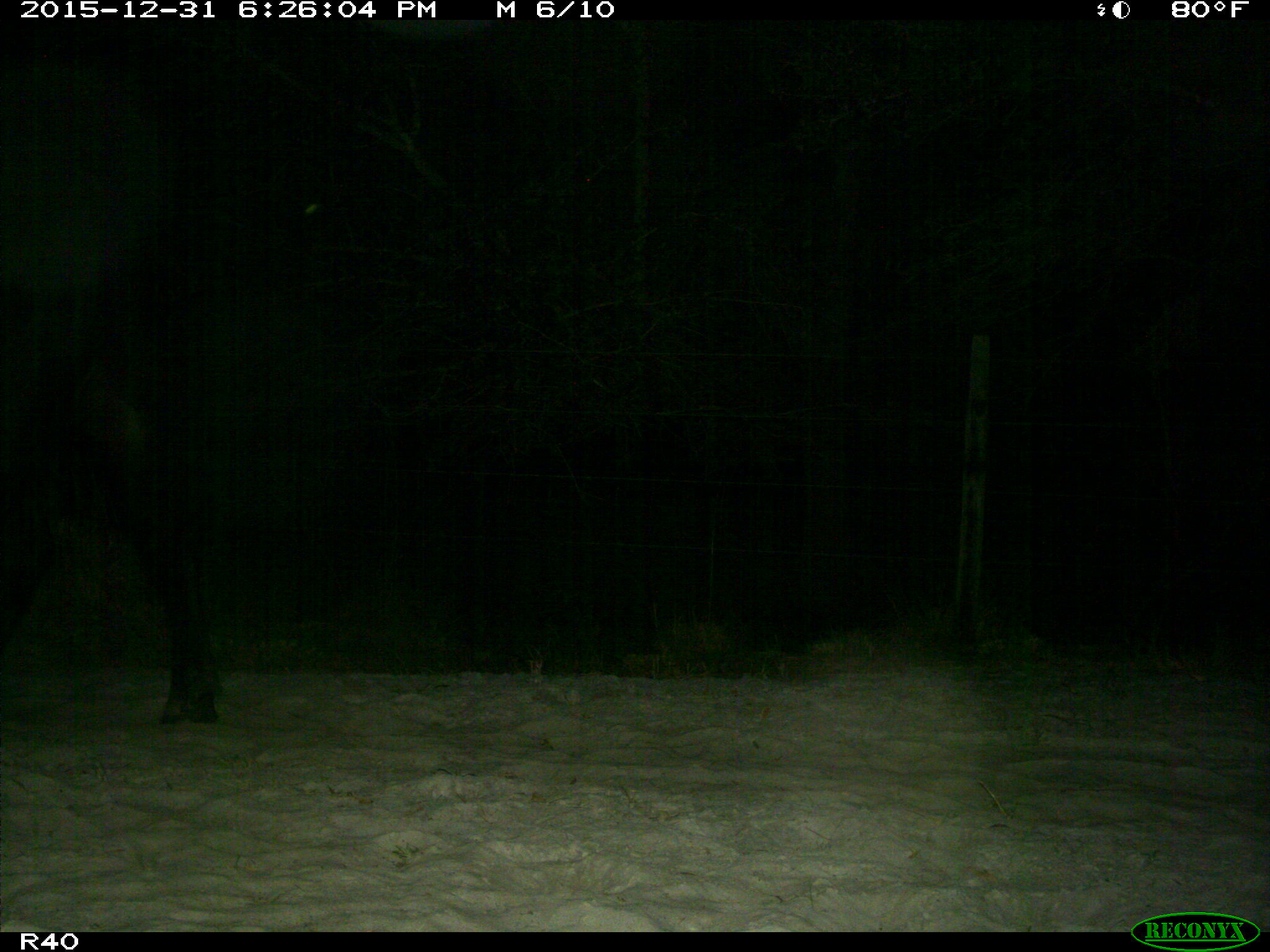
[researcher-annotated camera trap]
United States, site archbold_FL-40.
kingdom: Animalia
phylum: Chordata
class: Mammalia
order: Artiodactyla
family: Bovidae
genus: Bos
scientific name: Bos taurus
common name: domestic cow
Bos taurus (domestic cow).